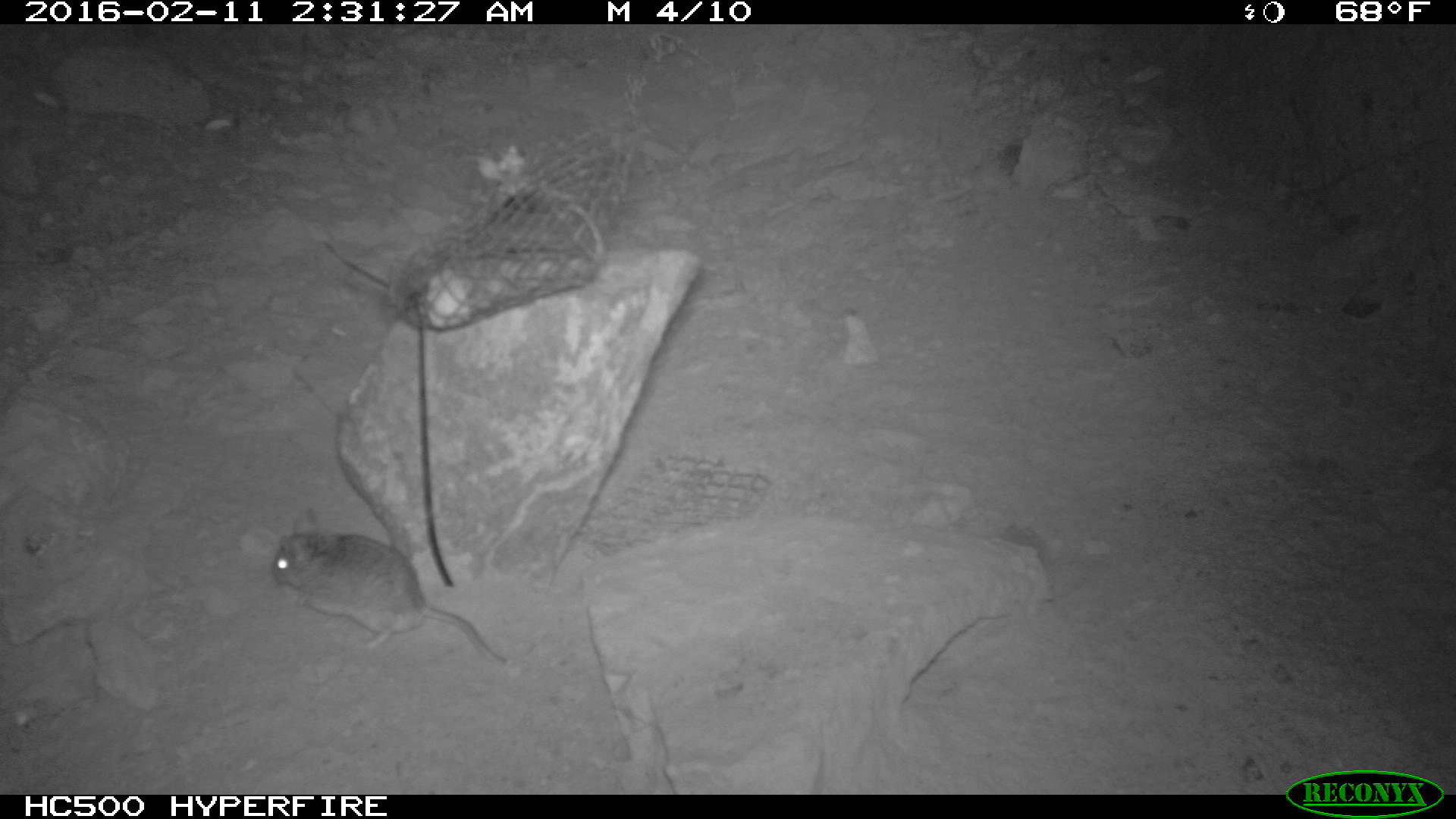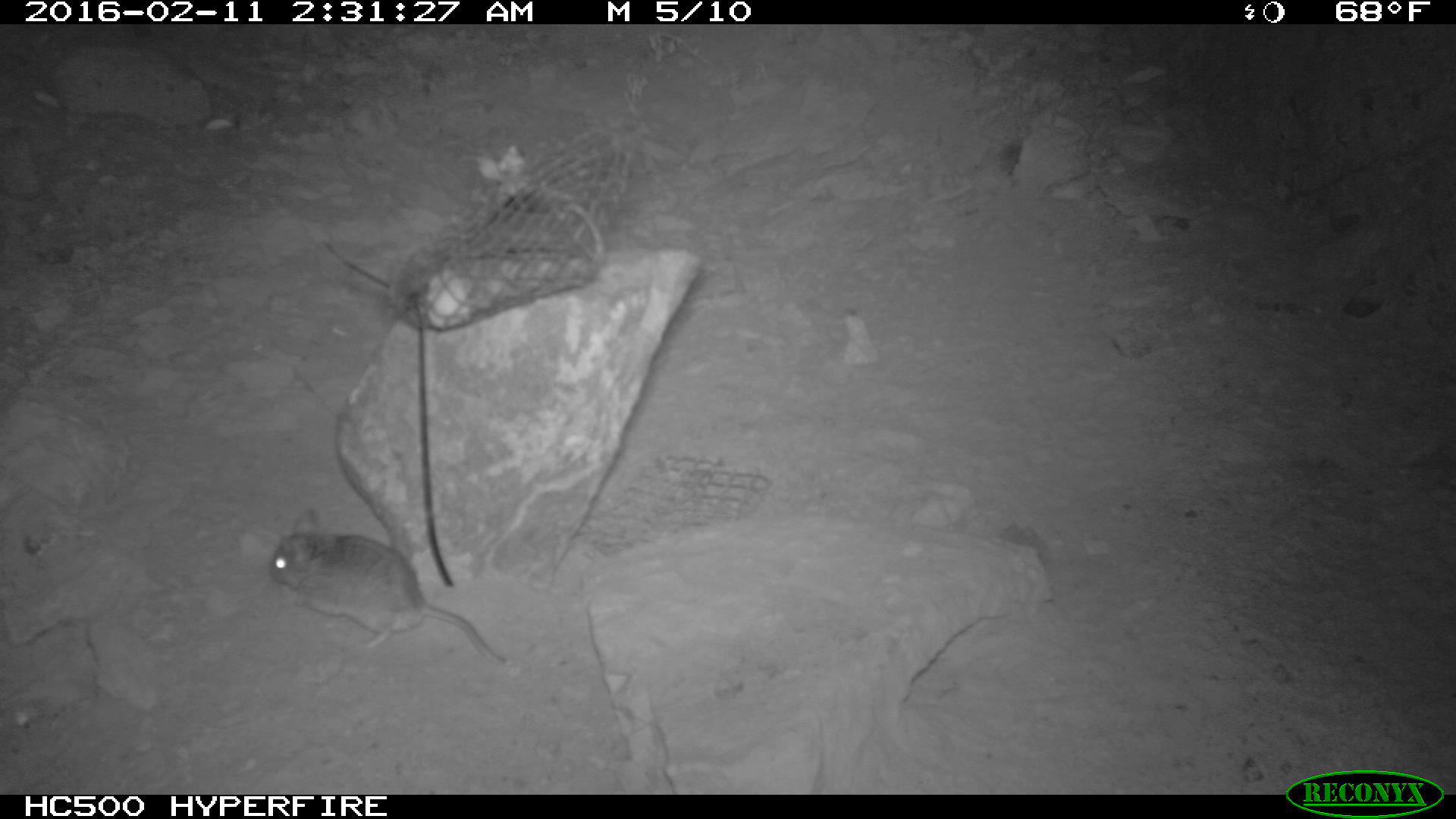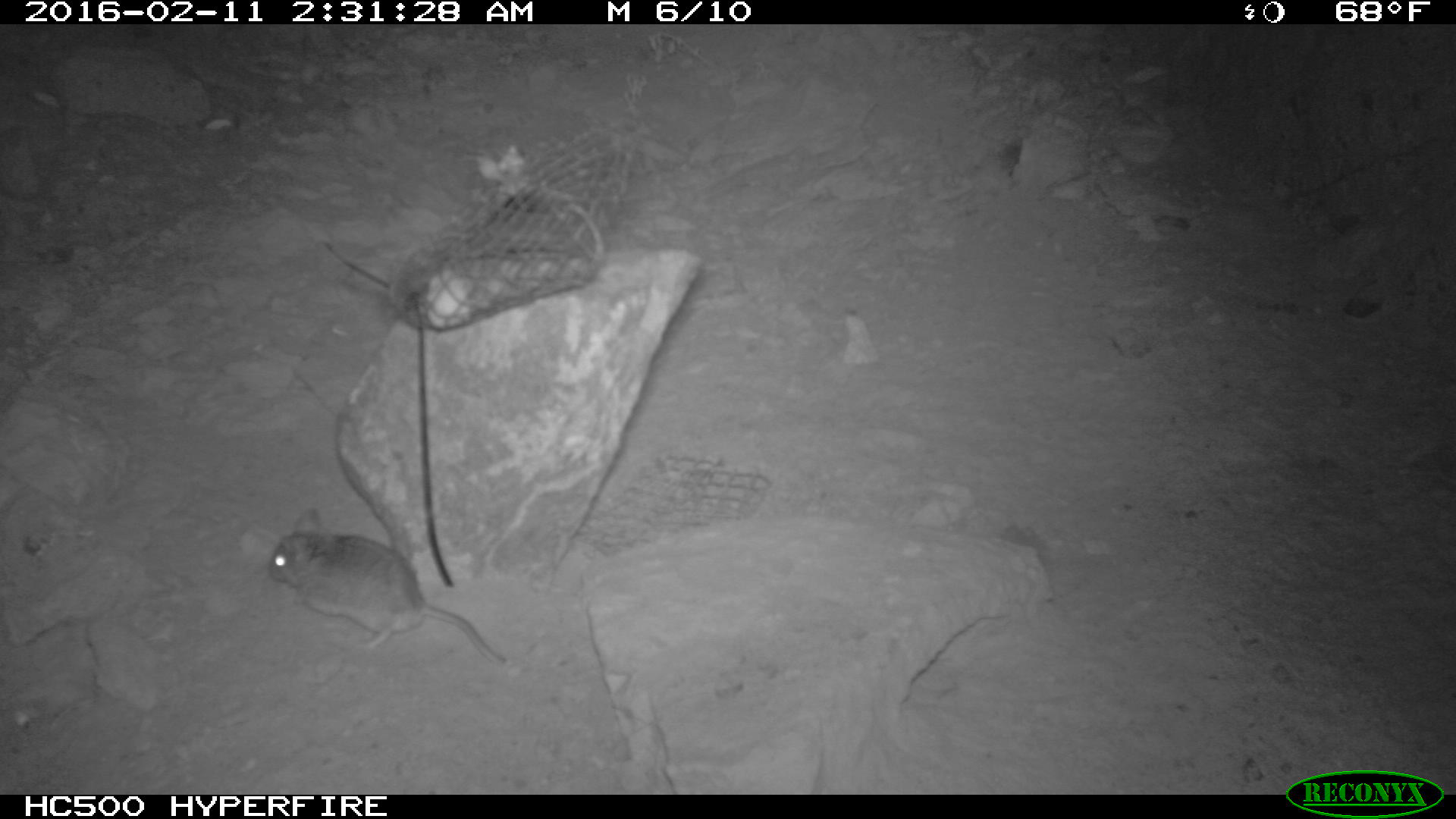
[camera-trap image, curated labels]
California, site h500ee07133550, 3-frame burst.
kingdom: Animalia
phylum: Chordata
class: Mammalia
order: Rodentia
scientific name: Rodentia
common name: rodent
Rodent (Rodentia).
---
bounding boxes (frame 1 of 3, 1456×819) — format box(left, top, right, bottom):
rodent: box(268, 504, 508, 667)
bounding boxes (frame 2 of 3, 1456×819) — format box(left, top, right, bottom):
rodent: box(268, 503, 505, 666)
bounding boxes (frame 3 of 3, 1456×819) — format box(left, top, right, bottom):
rodent: box(262, 508, 512, 666)